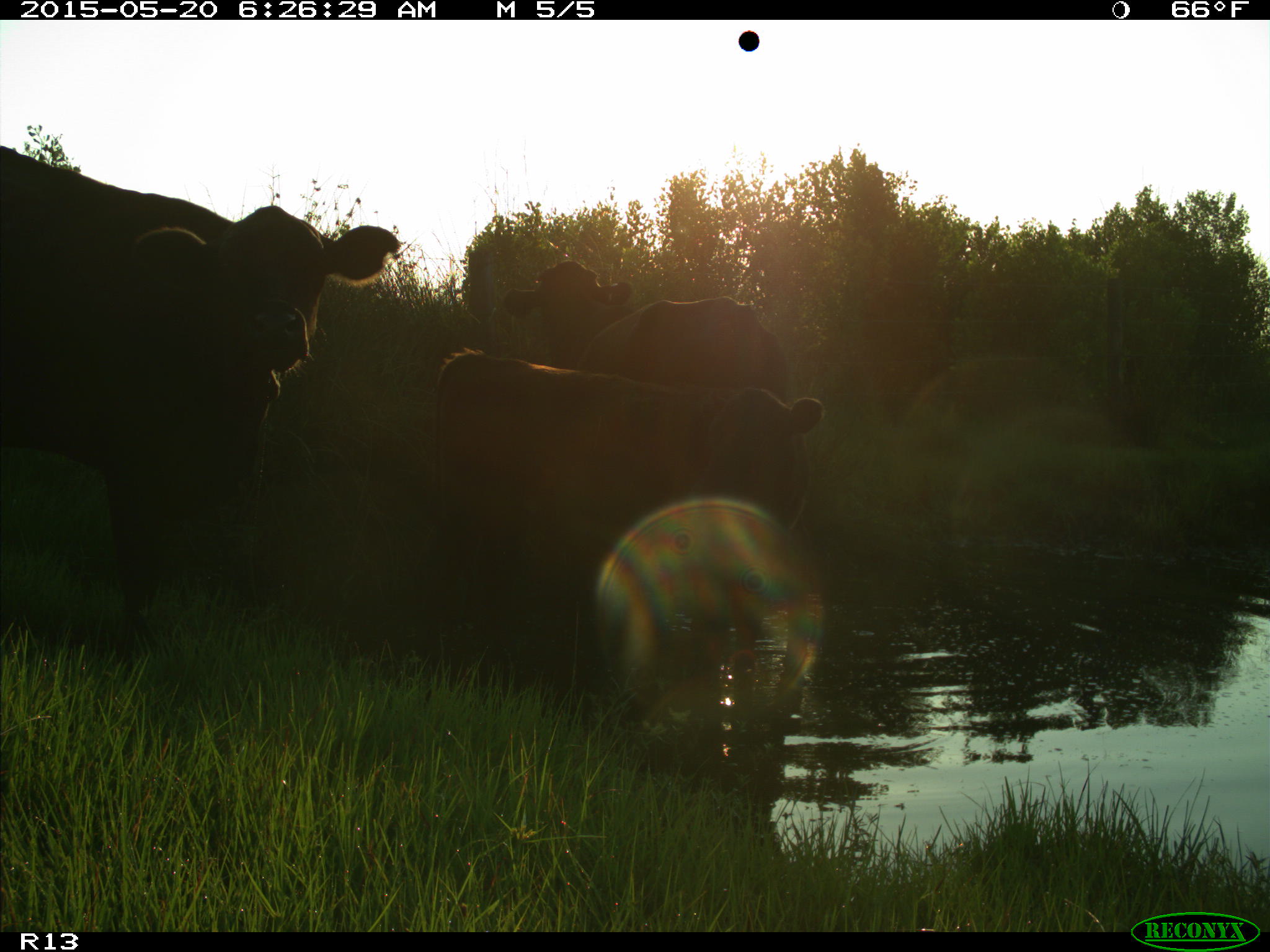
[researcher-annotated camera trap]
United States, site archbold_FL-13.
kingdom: Animalia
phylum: Chordata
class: Mammalia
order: Artiodactyla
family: Bovidae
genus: Bos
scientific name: Bos taurus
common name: domestic cow